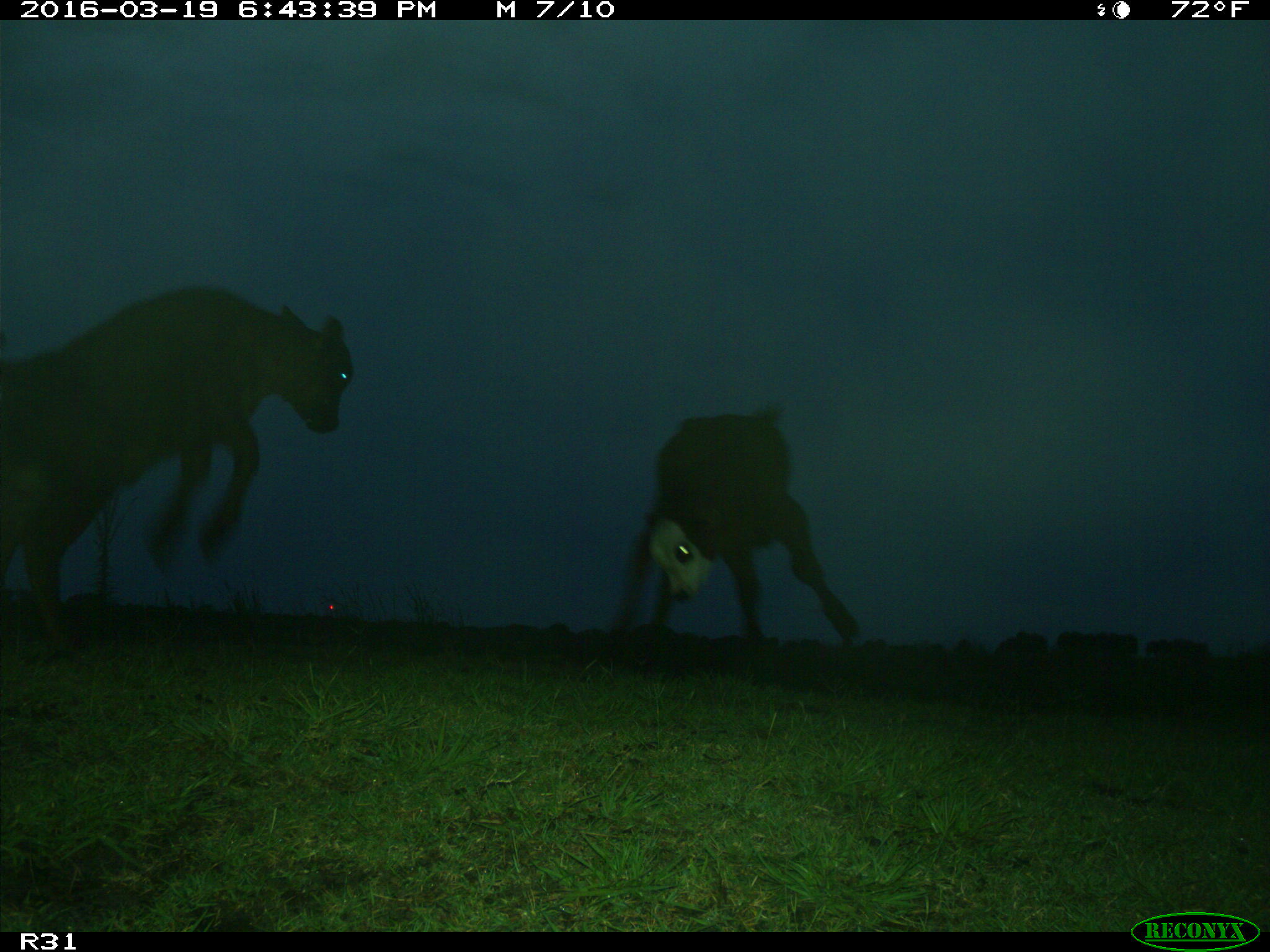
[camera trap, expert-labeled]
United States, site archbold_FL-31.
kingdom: Animalia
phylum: Chordata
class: Mammalia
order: Artiodactyla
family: Bovidae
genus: Bos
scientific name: Bos taurus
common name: domestic cow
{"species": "Bos taurus (domestic cow)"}